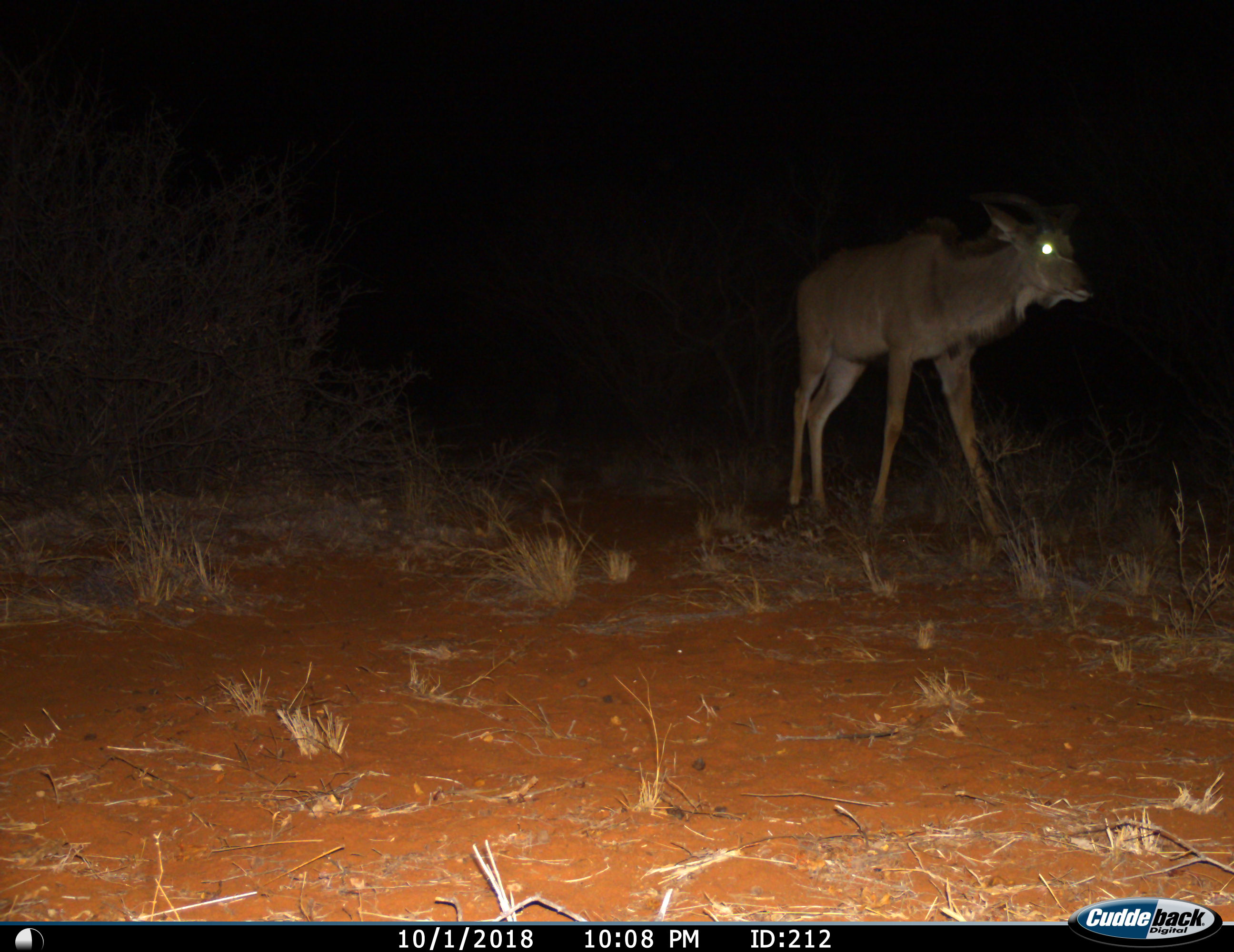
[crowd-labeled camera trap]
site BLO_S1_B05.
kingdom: Animalia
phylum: Chordata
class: Mammalia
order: Artiodactyla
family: Bovidae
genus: Tragelaphus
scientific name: Tragelaphus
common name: kudu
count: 1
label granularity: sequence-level